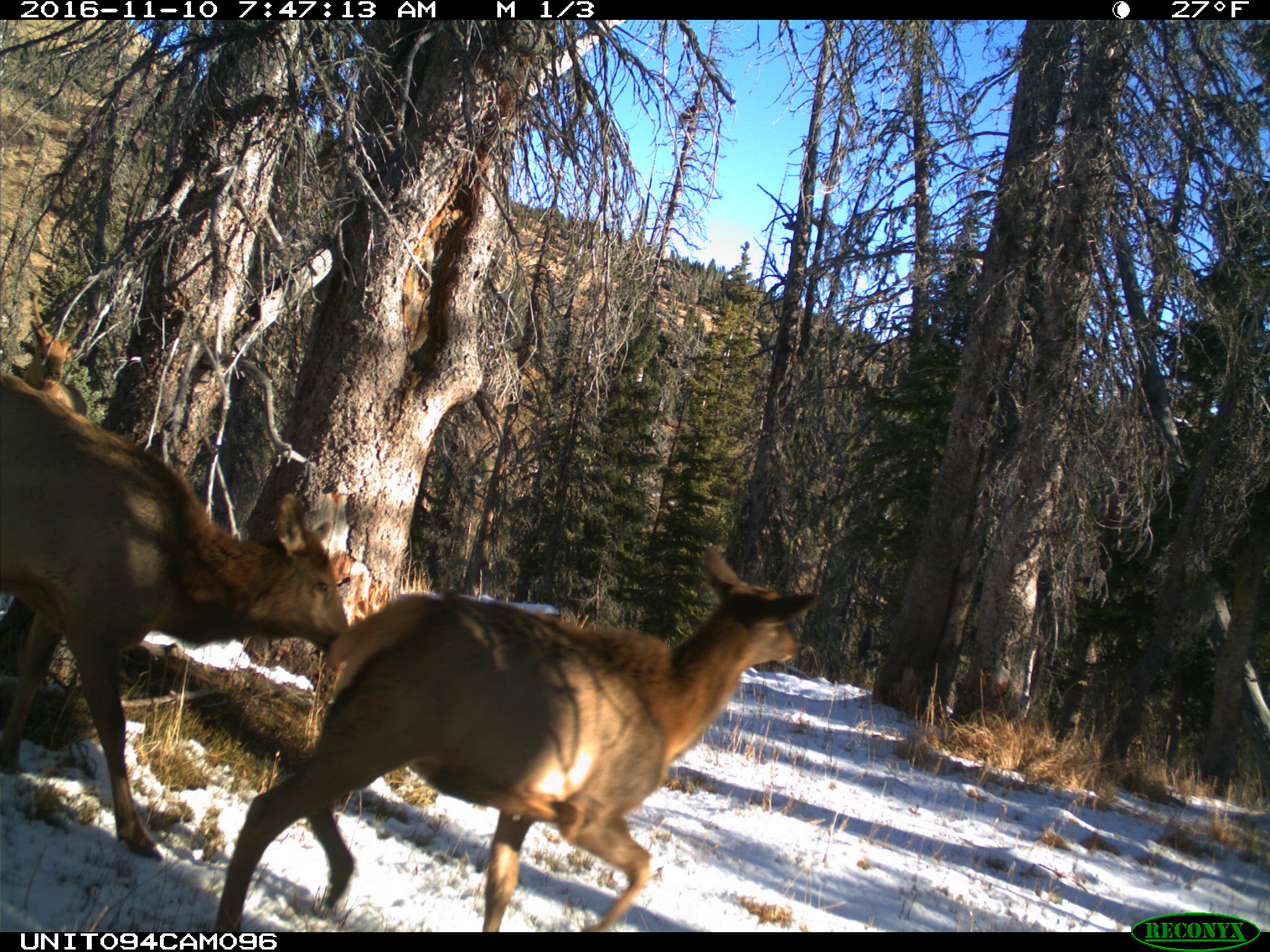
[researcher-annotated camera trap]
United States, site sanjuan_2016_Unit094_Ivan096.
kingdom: Animalia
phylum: Chordata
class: Mammalia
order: Artiodactyla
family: Cervidae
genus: Cervus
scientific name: Cervus elaphus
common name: red deer